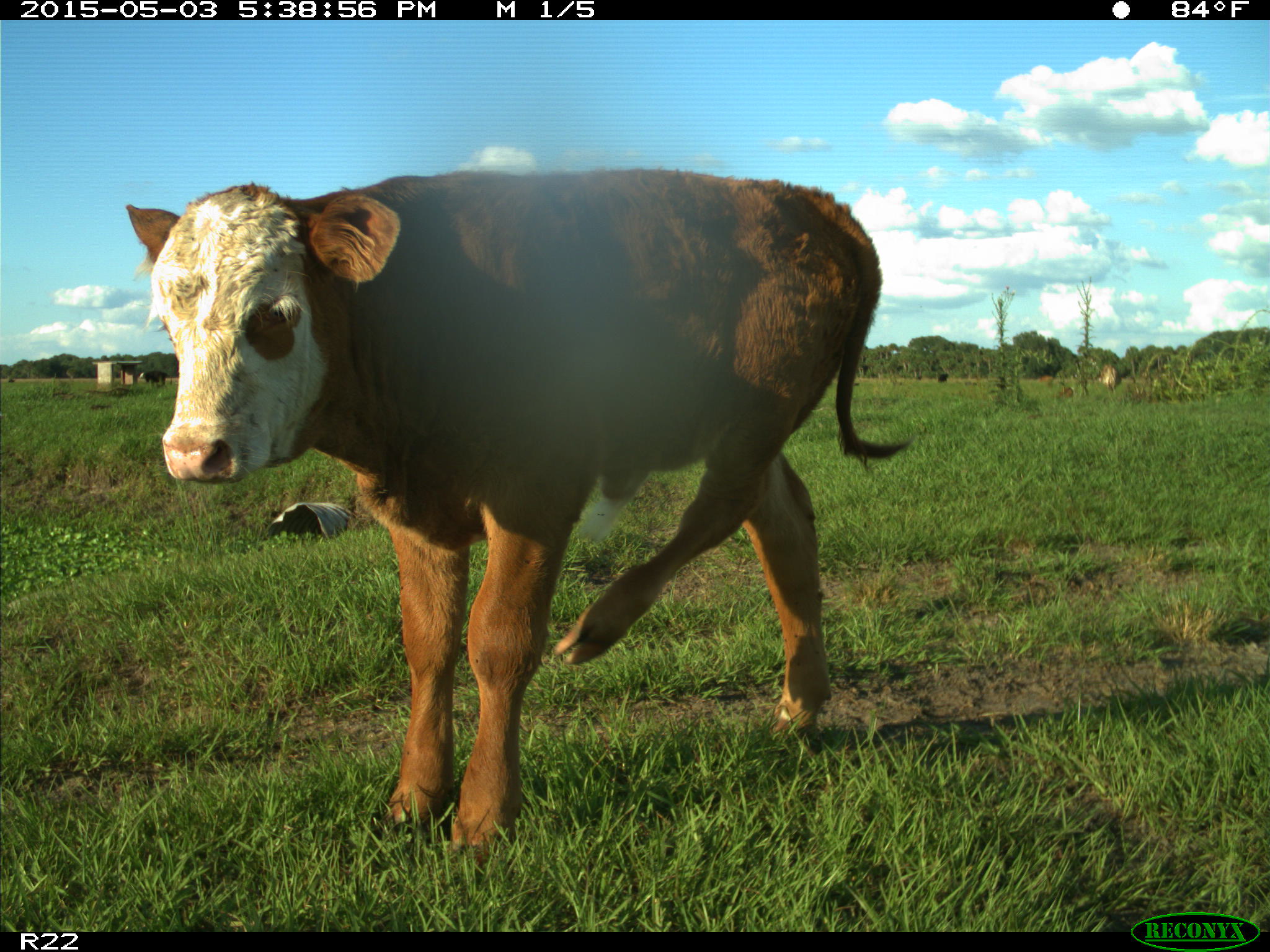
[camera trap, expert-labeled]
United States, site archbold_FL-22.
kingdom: Animalia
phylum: Chordata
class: Mammalia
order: Artiodactyla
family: Bovidae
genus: Bos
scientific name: Bos taurus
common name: domestic cow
Bos taurus (domestic cow).